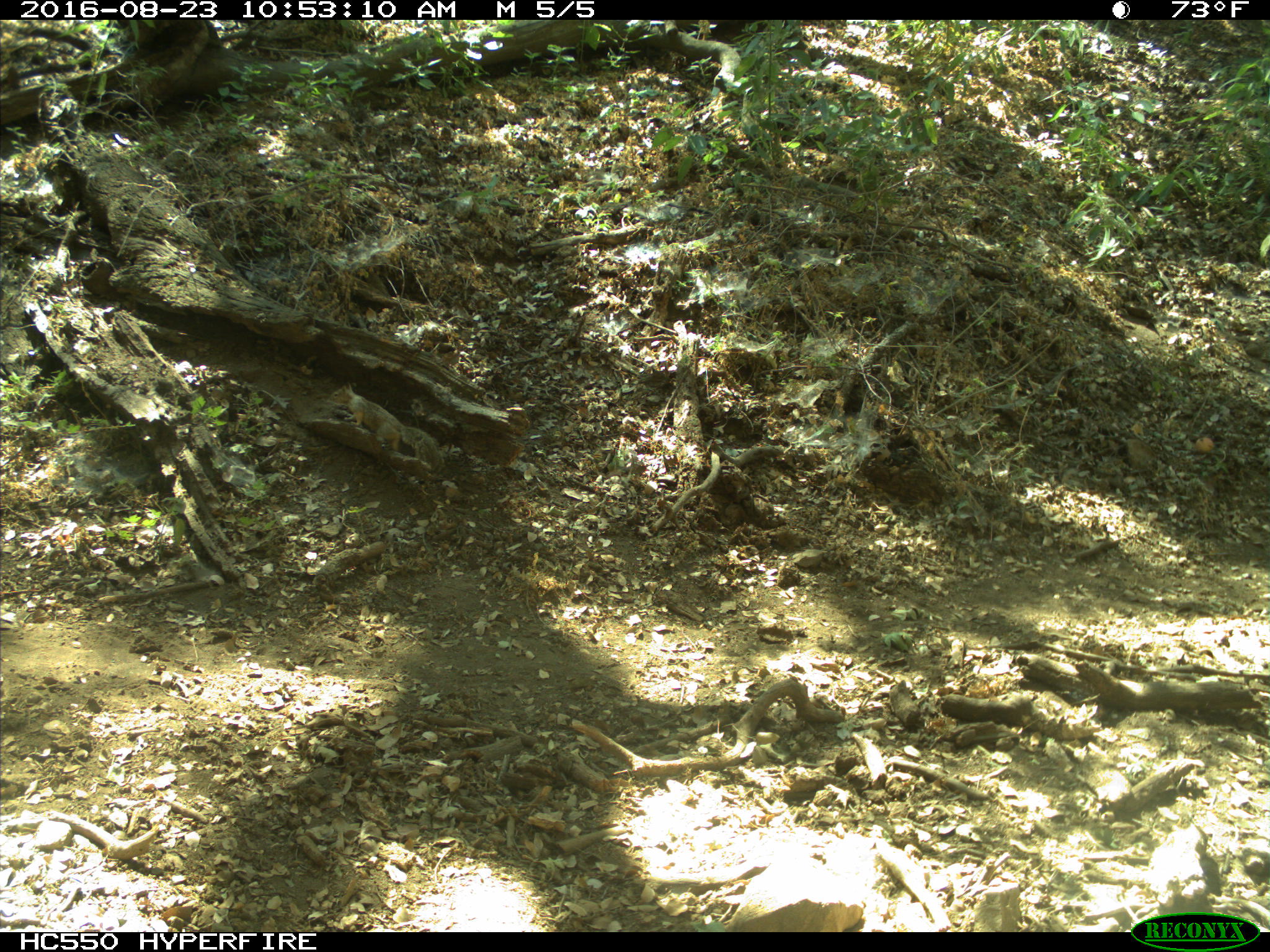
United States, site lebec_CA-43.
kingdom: Animalia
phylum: Chordata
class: Mammalia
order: Rodentia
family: Sciuridae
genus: Otospermophilus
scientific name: Otospermophilus beecheyi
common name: california ground squirrel